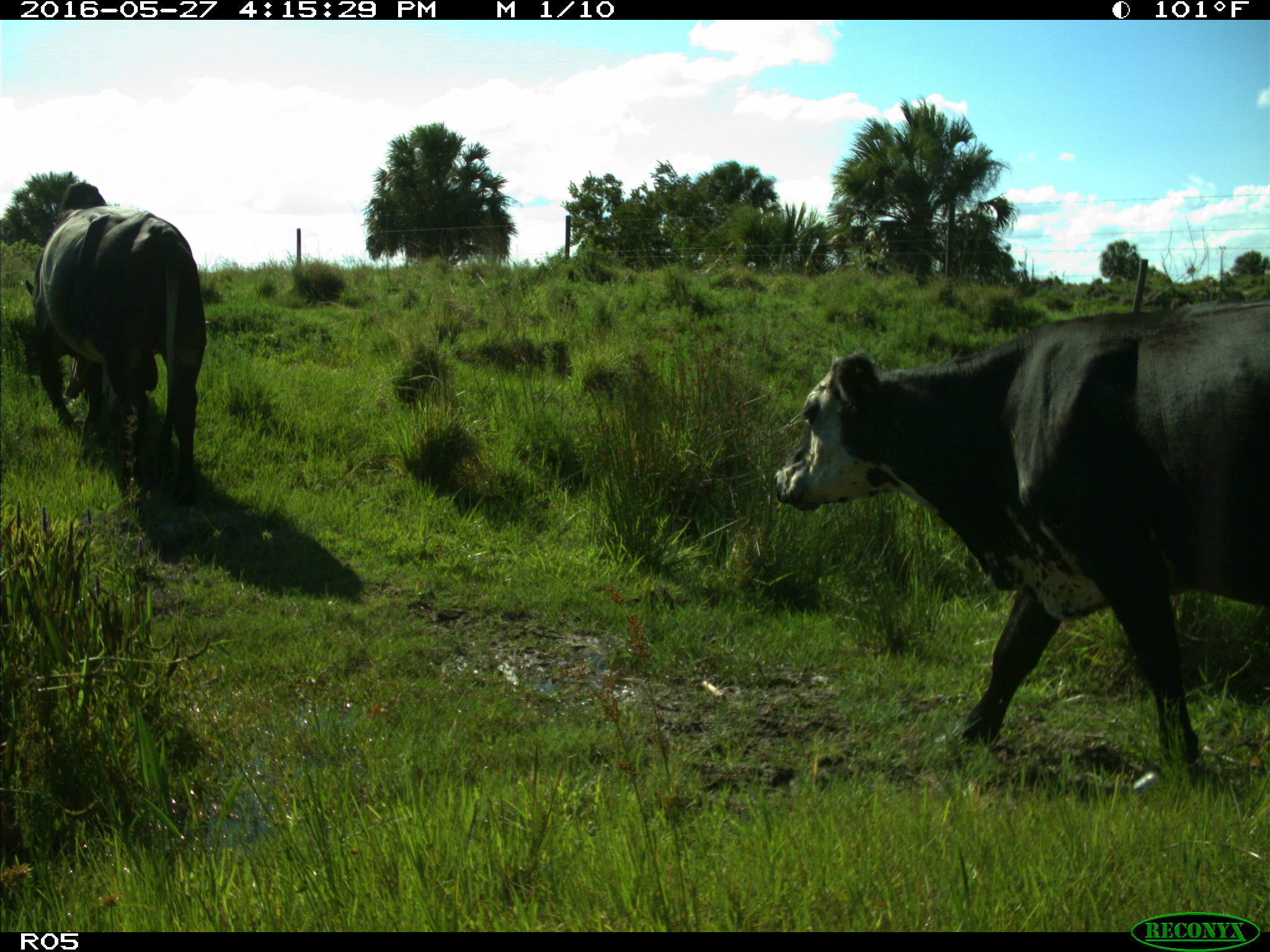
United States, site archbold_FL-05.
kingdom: Animalia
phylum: Chordata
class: Mammalia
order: Artiodactyla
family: Bovidae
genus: Bos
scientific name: Bos taurus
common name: domestic cow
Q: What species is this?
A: Bos taurus (domestic cow).